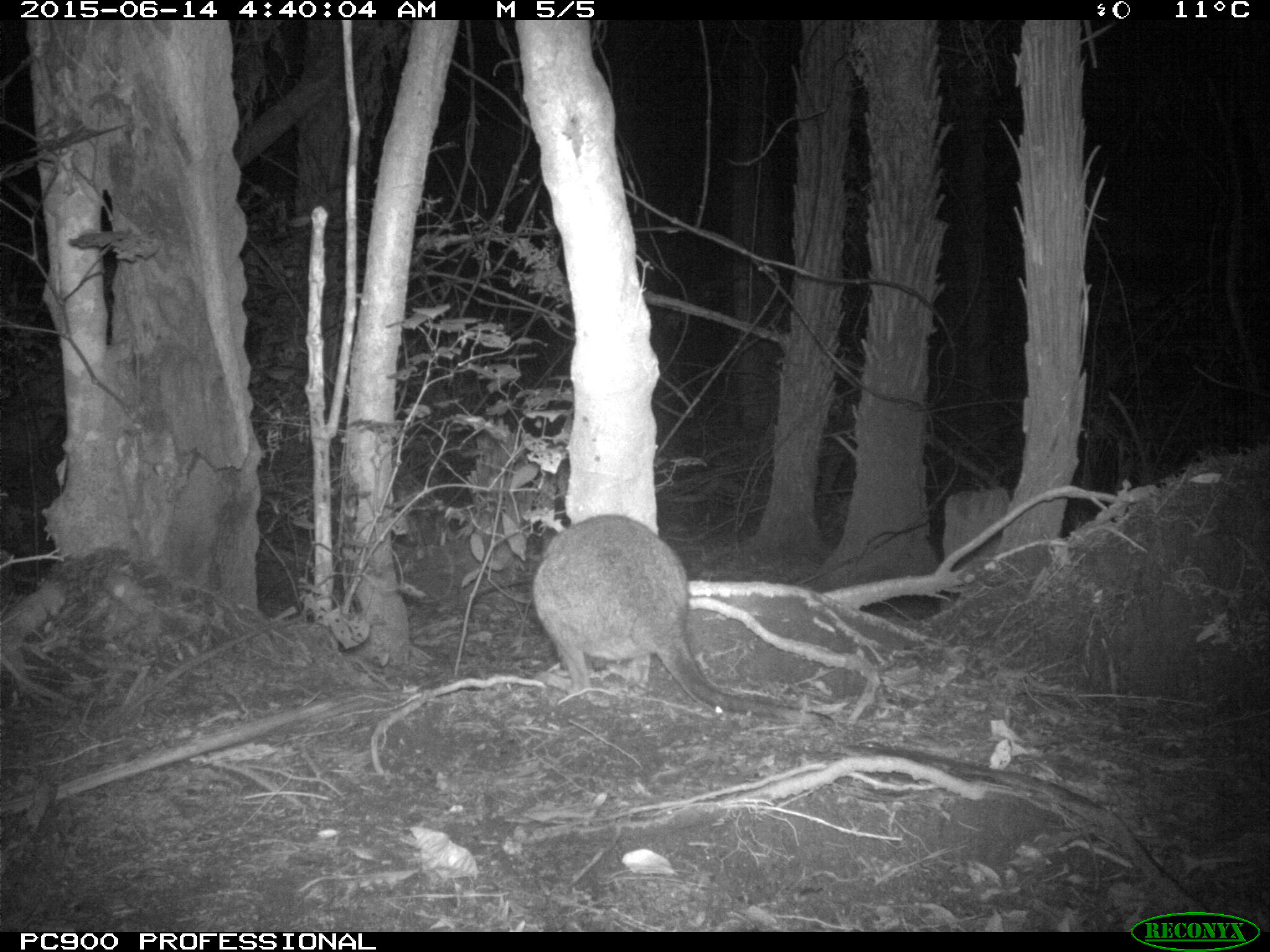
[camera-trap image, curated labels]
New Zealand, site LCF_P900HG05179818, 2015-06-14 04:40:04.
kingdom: Animalia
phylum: Chordata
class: Mammalia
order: Diprotodontia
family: Macropodidae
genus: Notamacropus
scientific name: Notamacropus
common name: wallaby